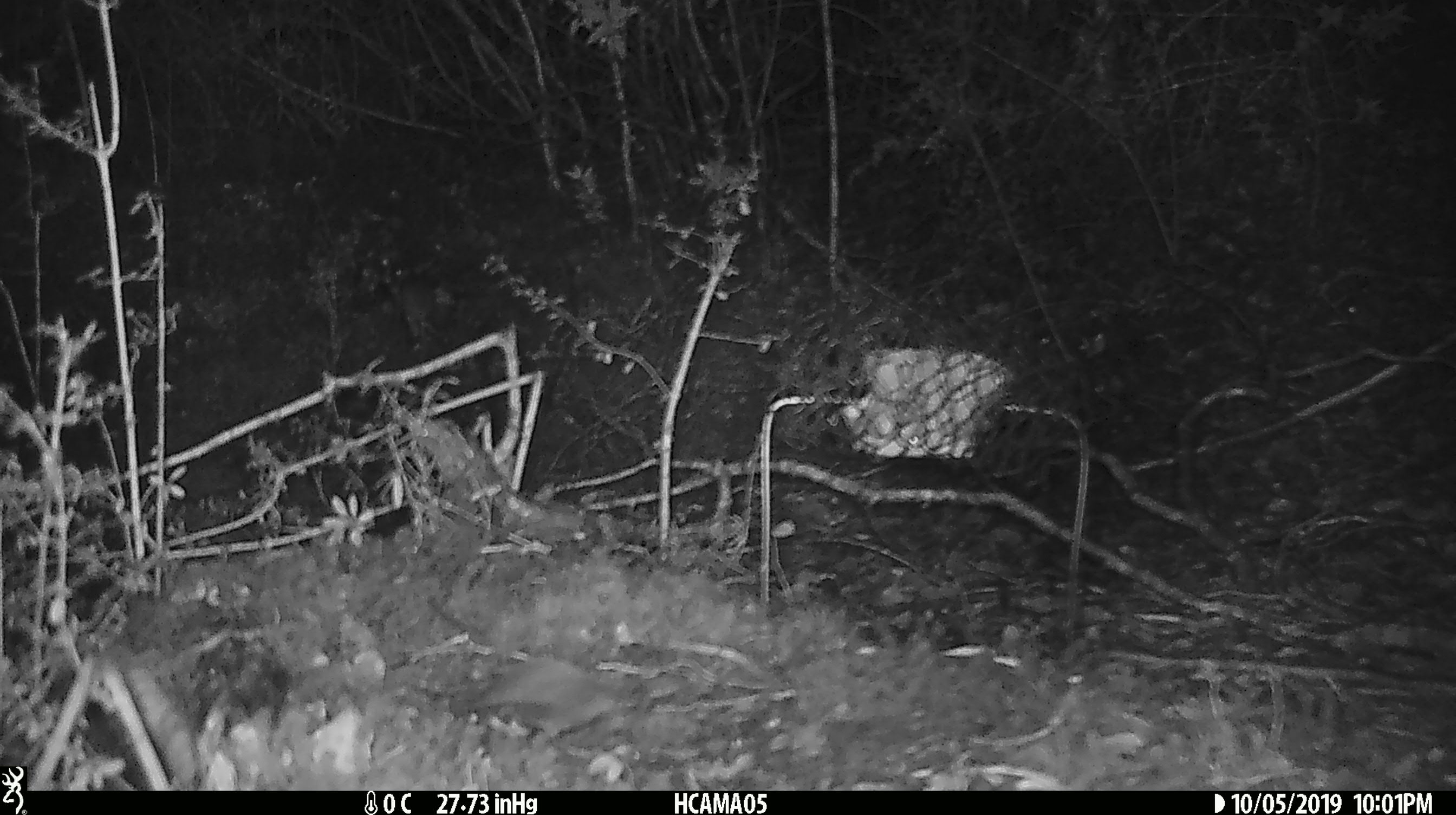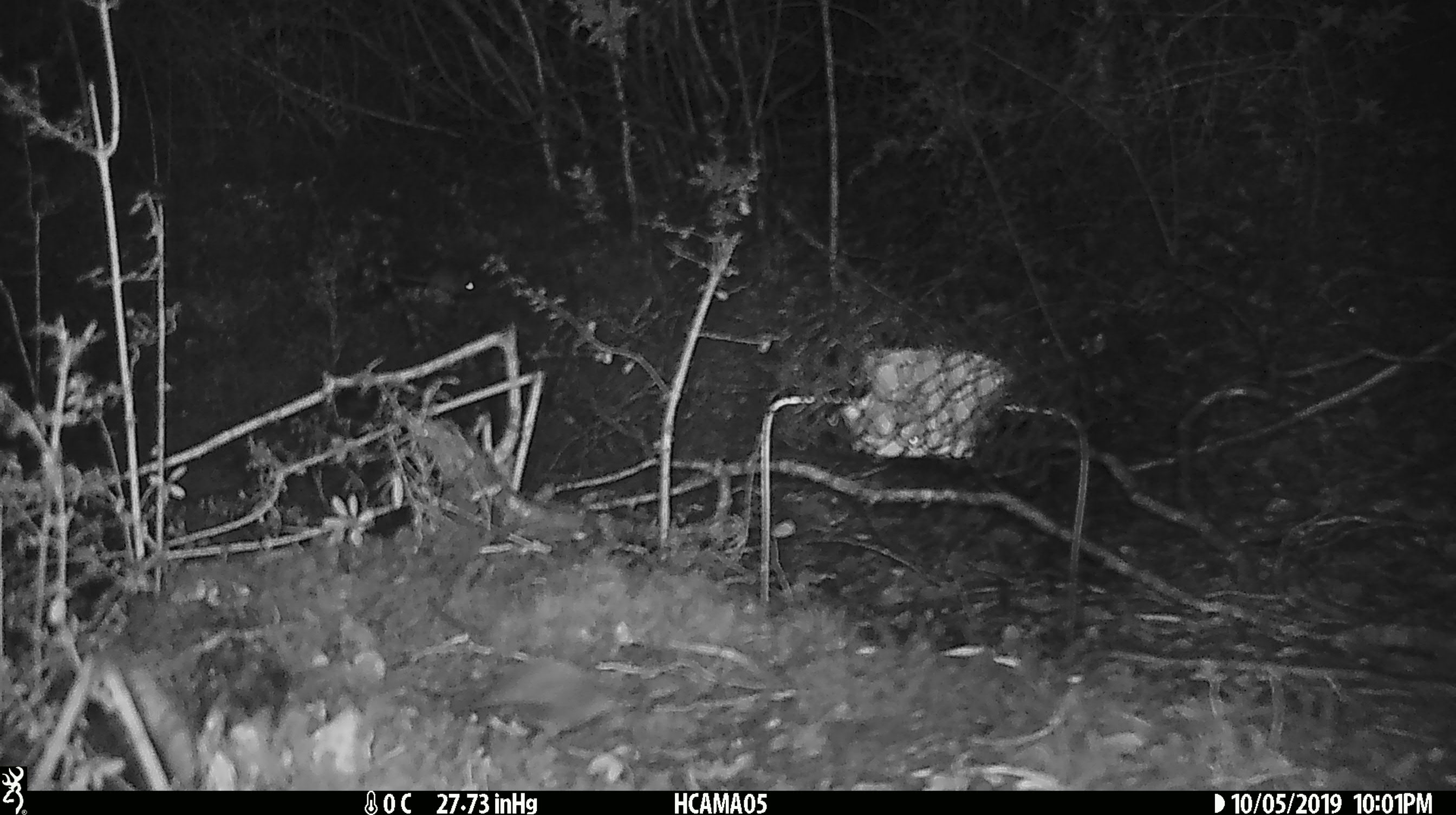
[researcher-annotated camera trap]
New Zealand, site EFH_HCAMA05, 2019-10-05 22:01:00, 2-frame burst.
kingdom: Animalia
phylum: Chordata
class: Mammalia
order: Rodentia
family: Muridae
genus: Mus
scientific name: Mus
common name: mouse